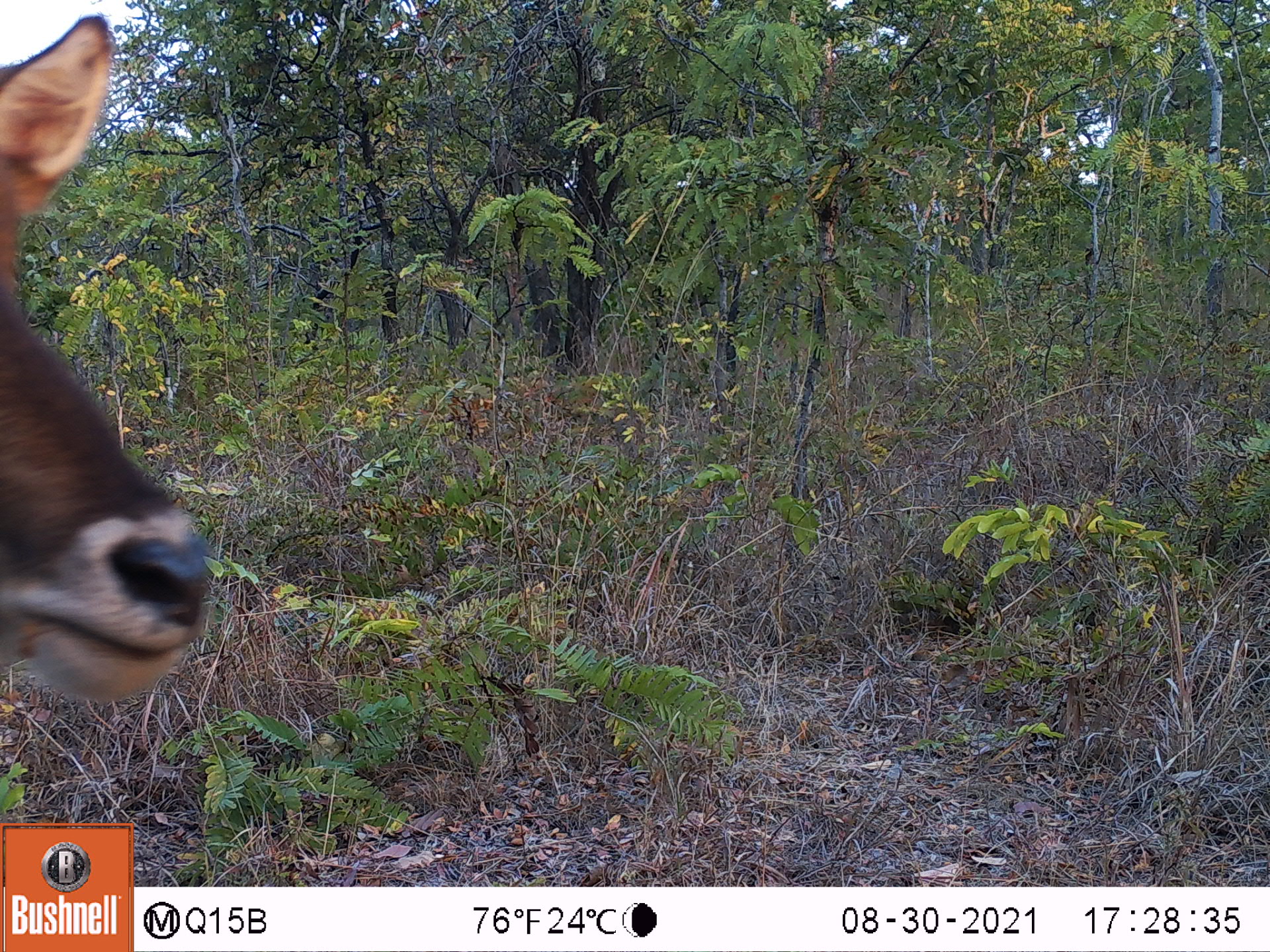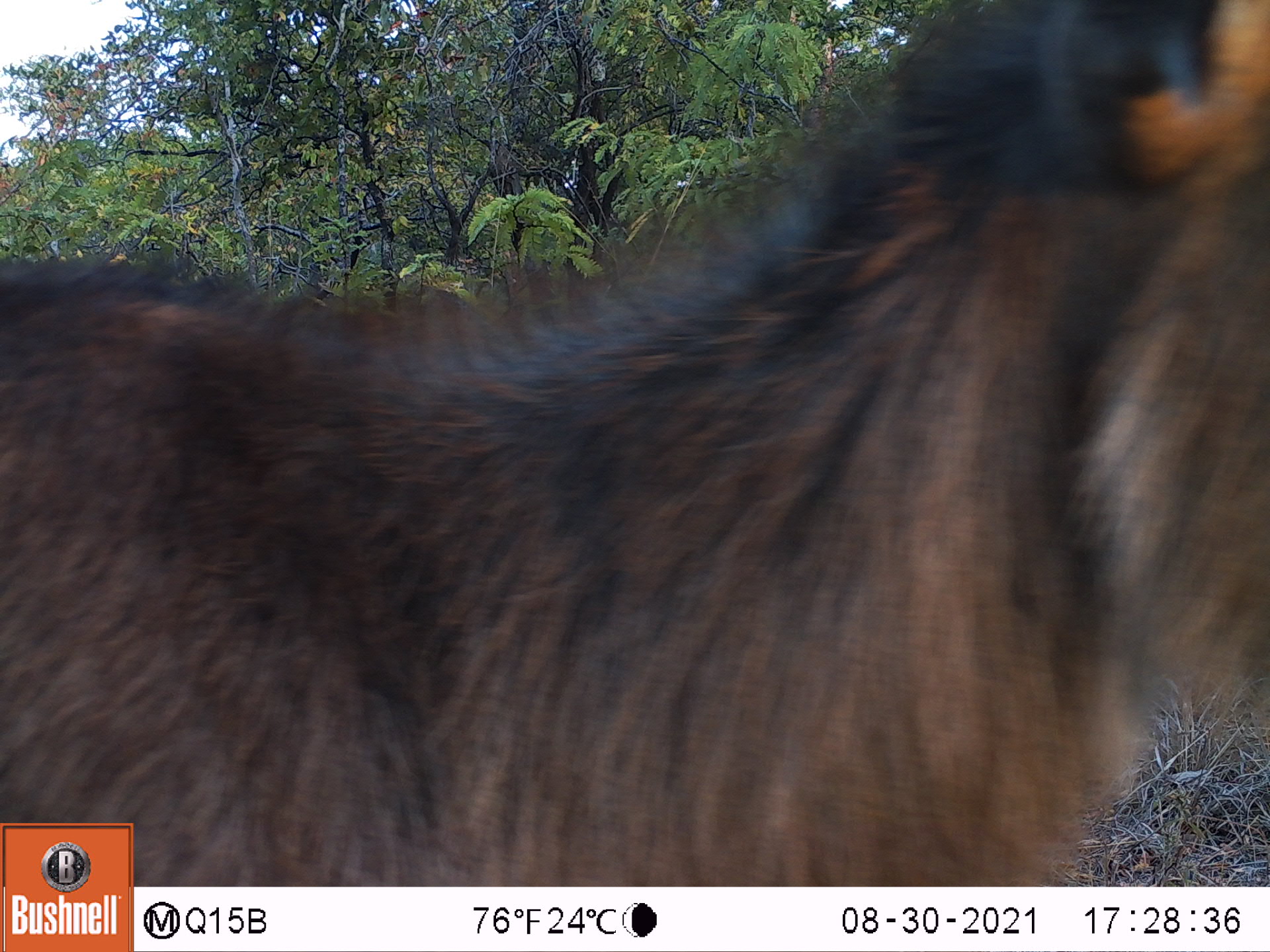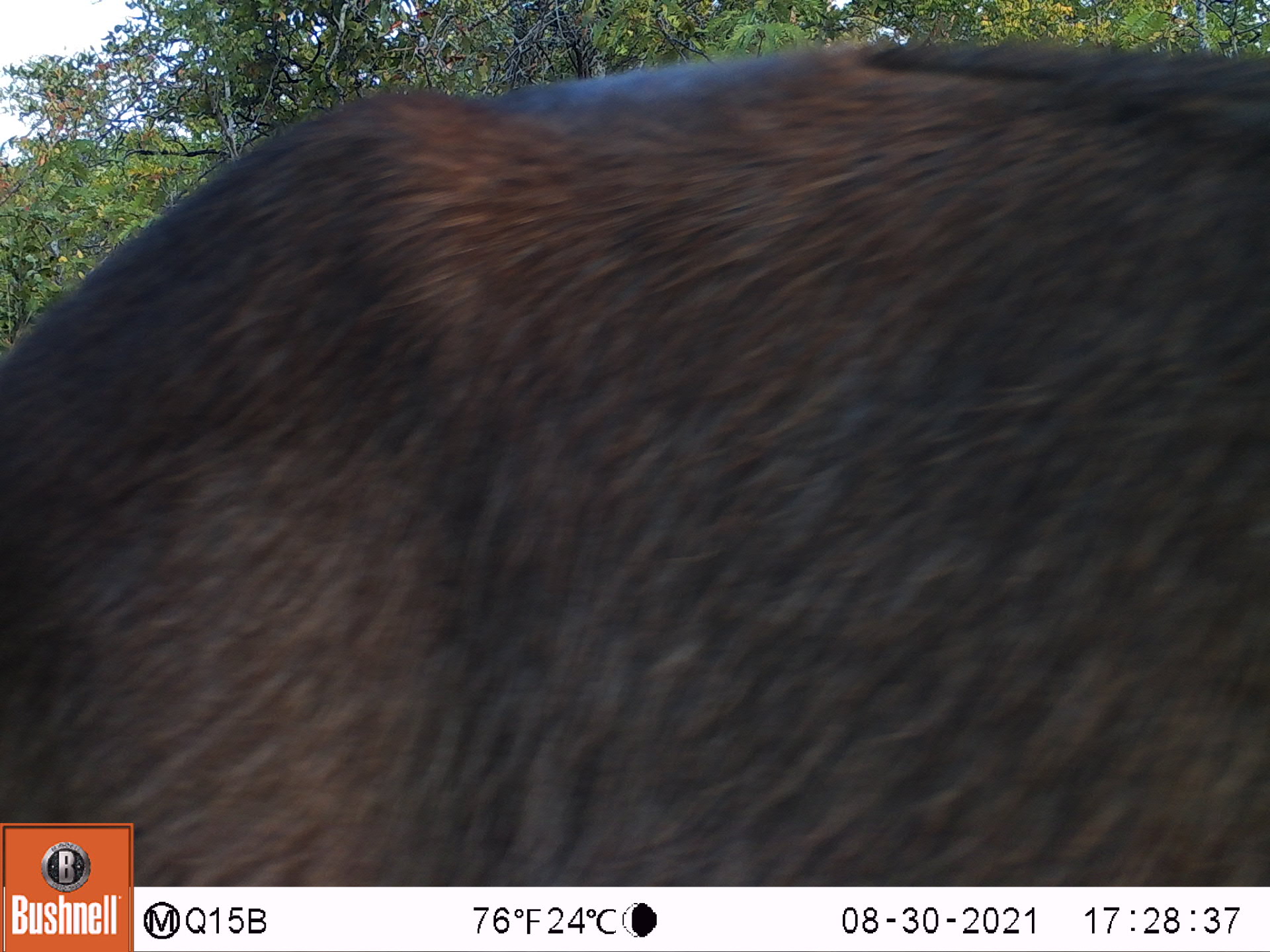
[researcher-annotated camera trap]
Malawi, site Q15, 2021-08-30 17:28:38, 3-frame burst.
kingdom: Animalia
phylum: Chordata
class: Mammalia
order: Artiodactyla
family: Bovidae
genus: Kobus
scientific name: Kobus ellipsiprymnus ellipsiprymnus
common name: common waterbuck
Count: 1.